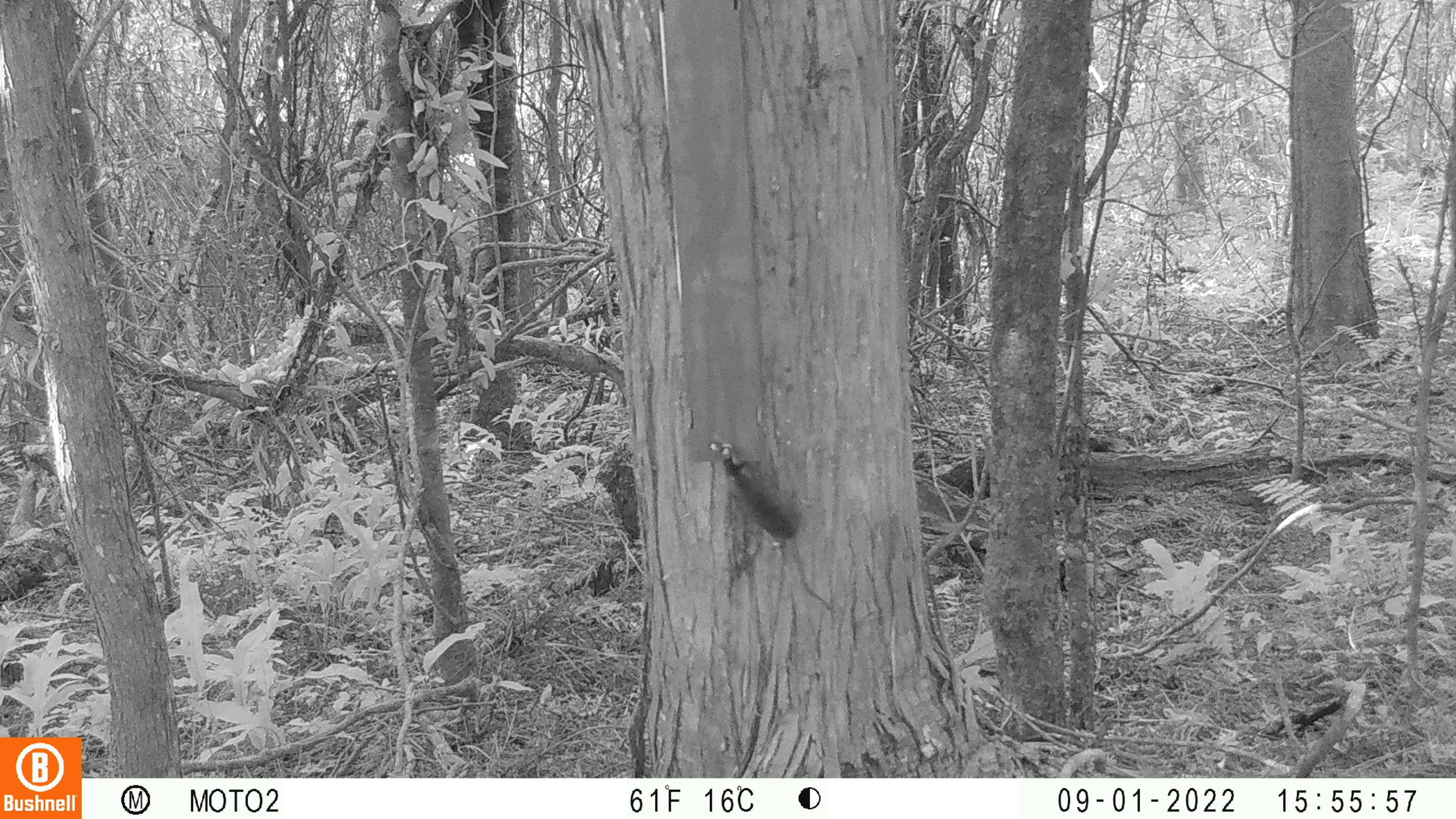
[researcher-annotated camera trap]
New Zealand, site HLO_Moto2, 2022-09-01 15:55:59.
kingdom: Animalia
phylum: Chordata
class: Mammalia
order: Rodentia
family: Muridae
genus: Mus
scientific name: Mus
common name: mouse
Mouse (Mus).